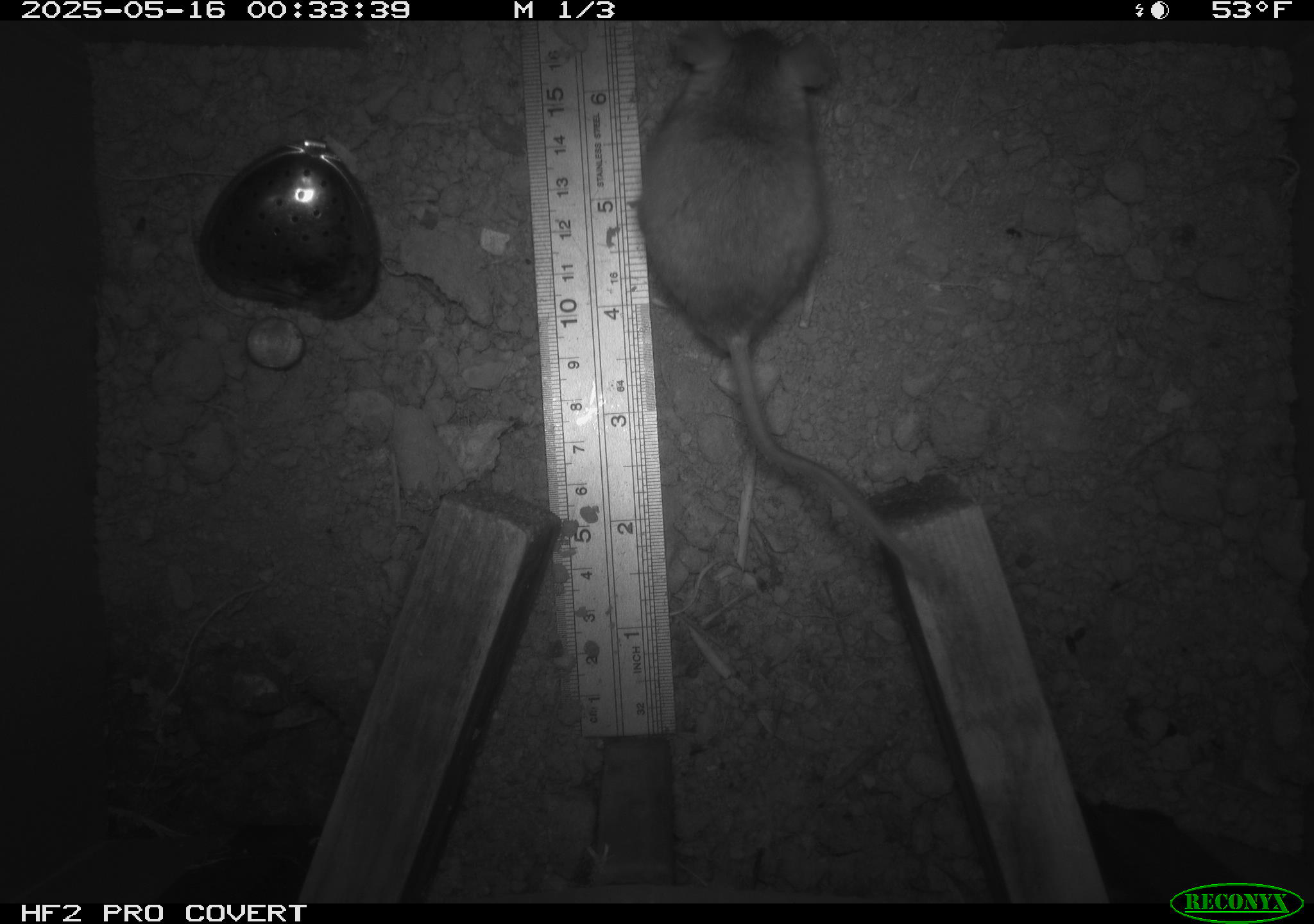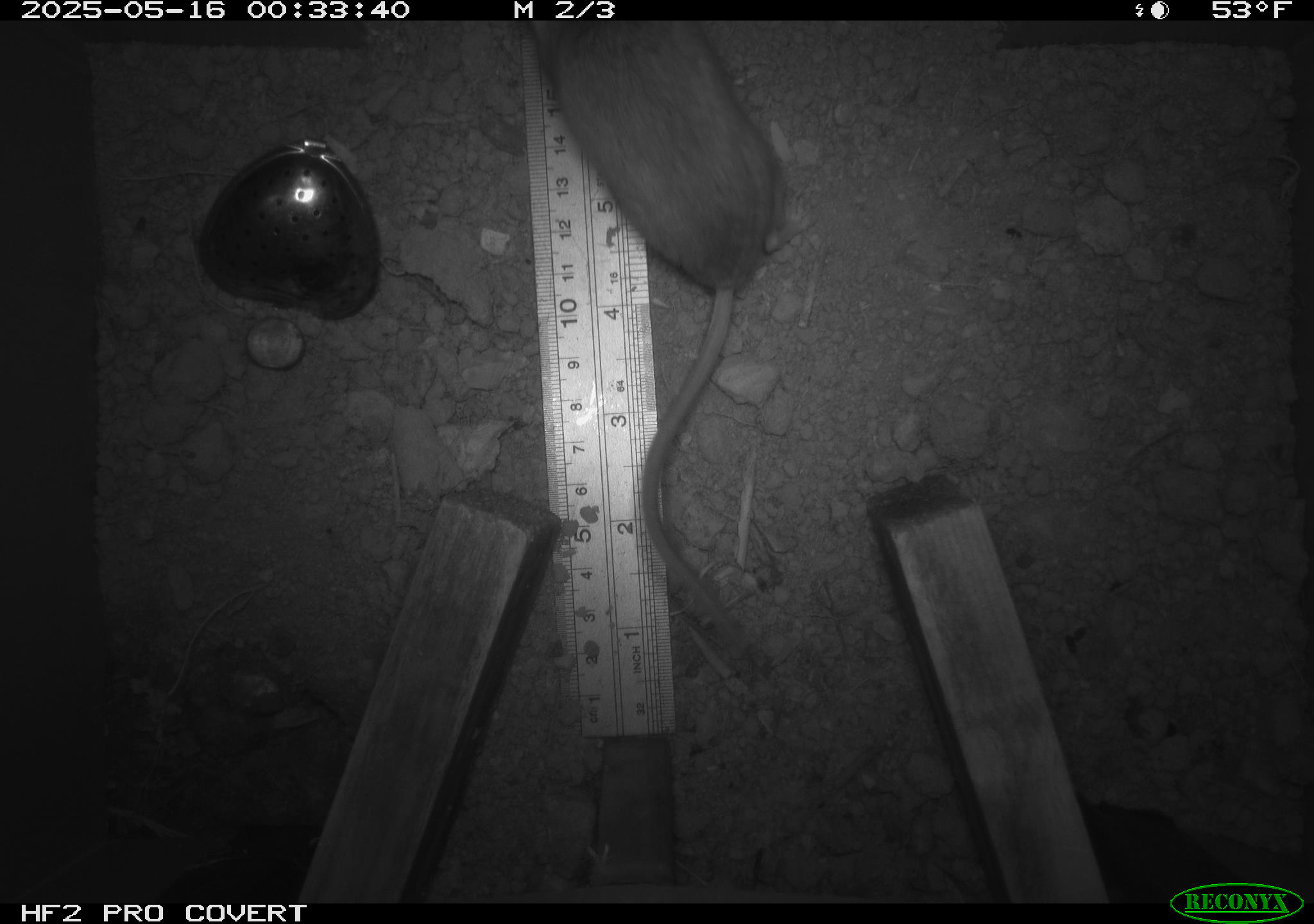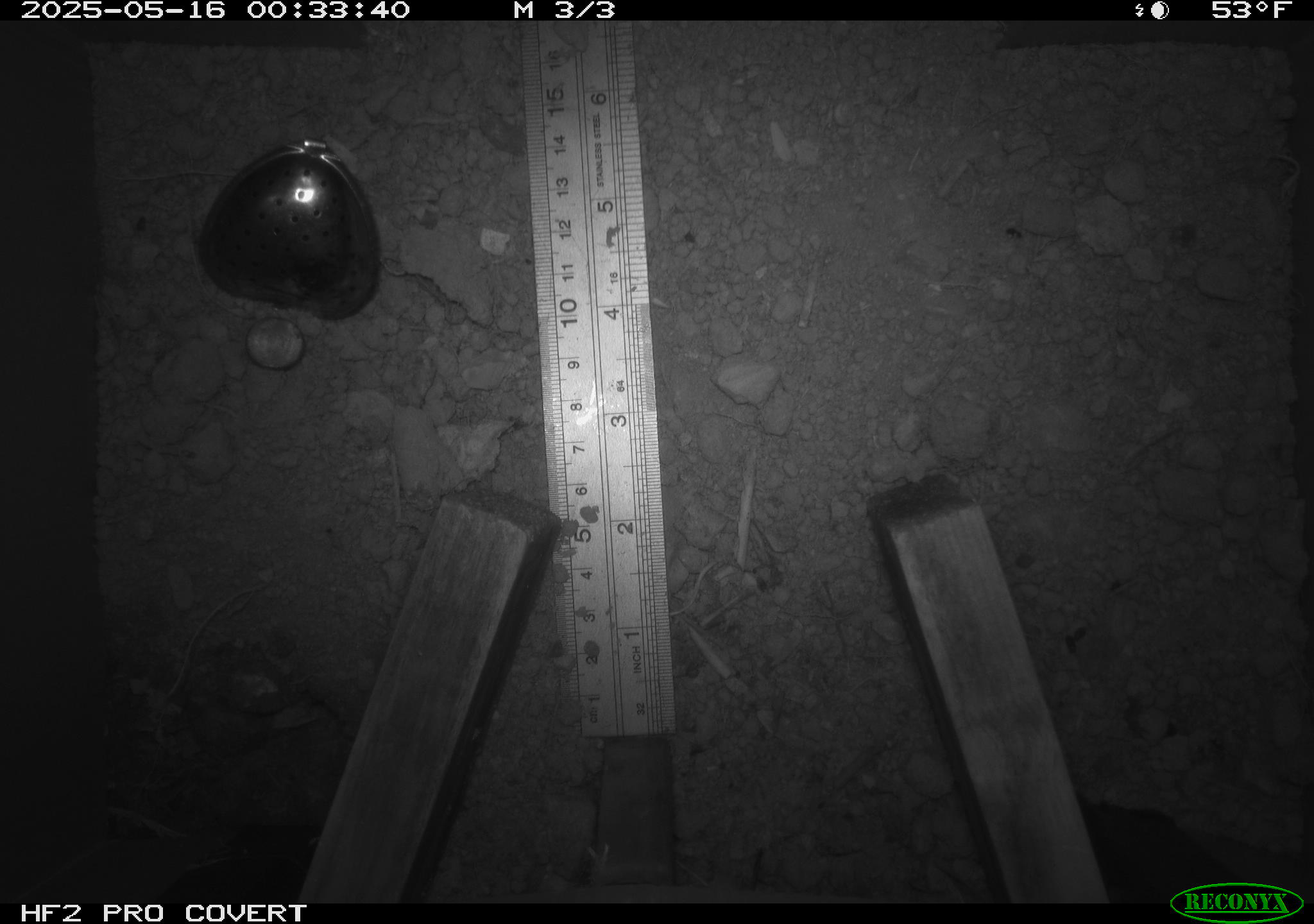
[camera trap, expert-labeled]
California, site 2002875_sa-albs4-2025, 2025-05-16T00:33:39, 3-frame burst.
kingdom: Animalia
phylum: Chordata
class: Mammalia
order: Rodentia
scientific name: Rodentia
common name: mouse species